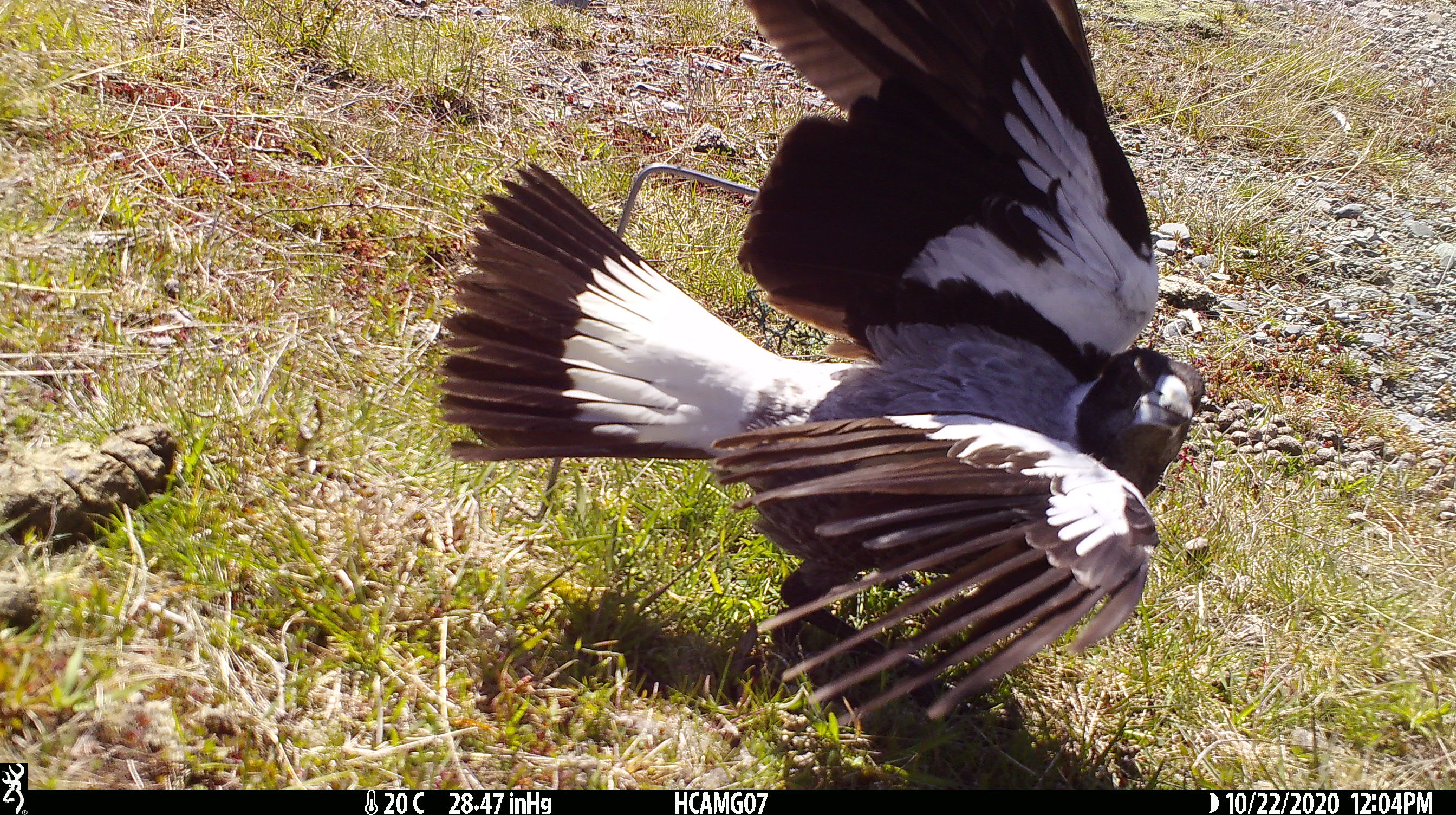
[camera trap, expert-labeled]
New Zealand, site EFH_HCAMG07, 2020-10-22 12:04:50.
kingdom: Animalia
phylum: Chordata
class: Aves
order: Passeriformes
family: Artamidae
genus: Gymnorhina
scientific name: Gymnorhina tibicen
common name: australian magpie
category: magpie